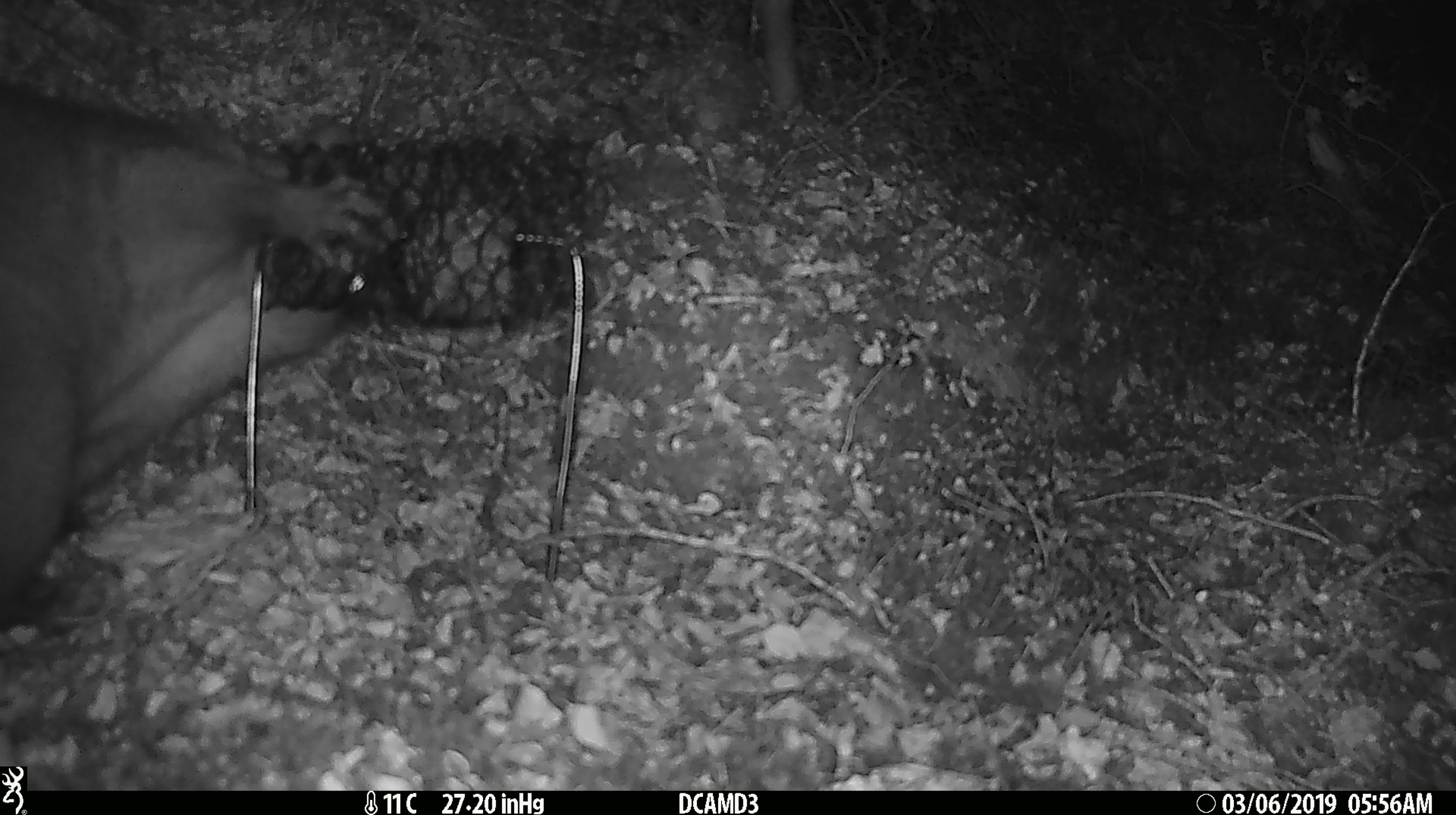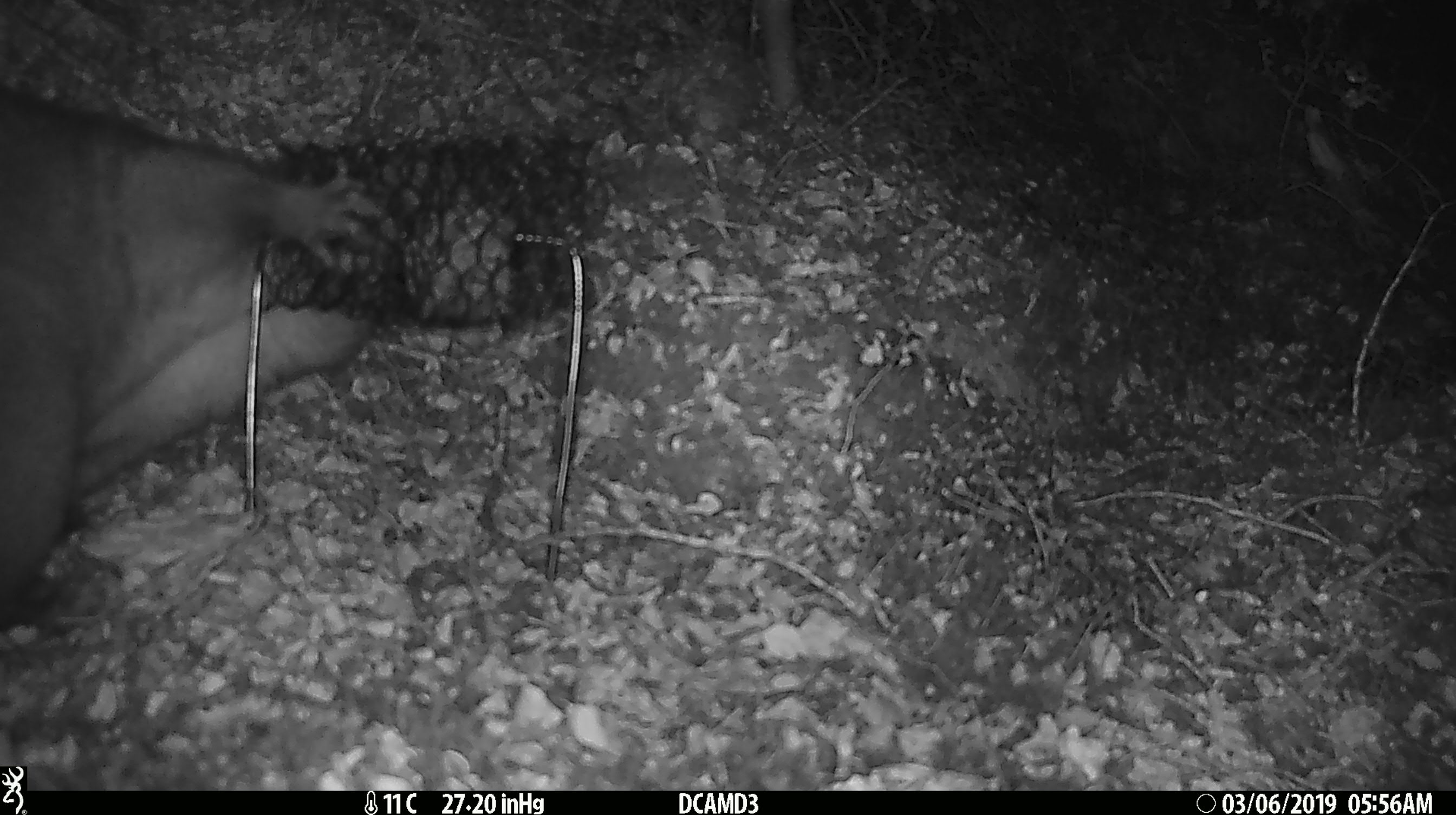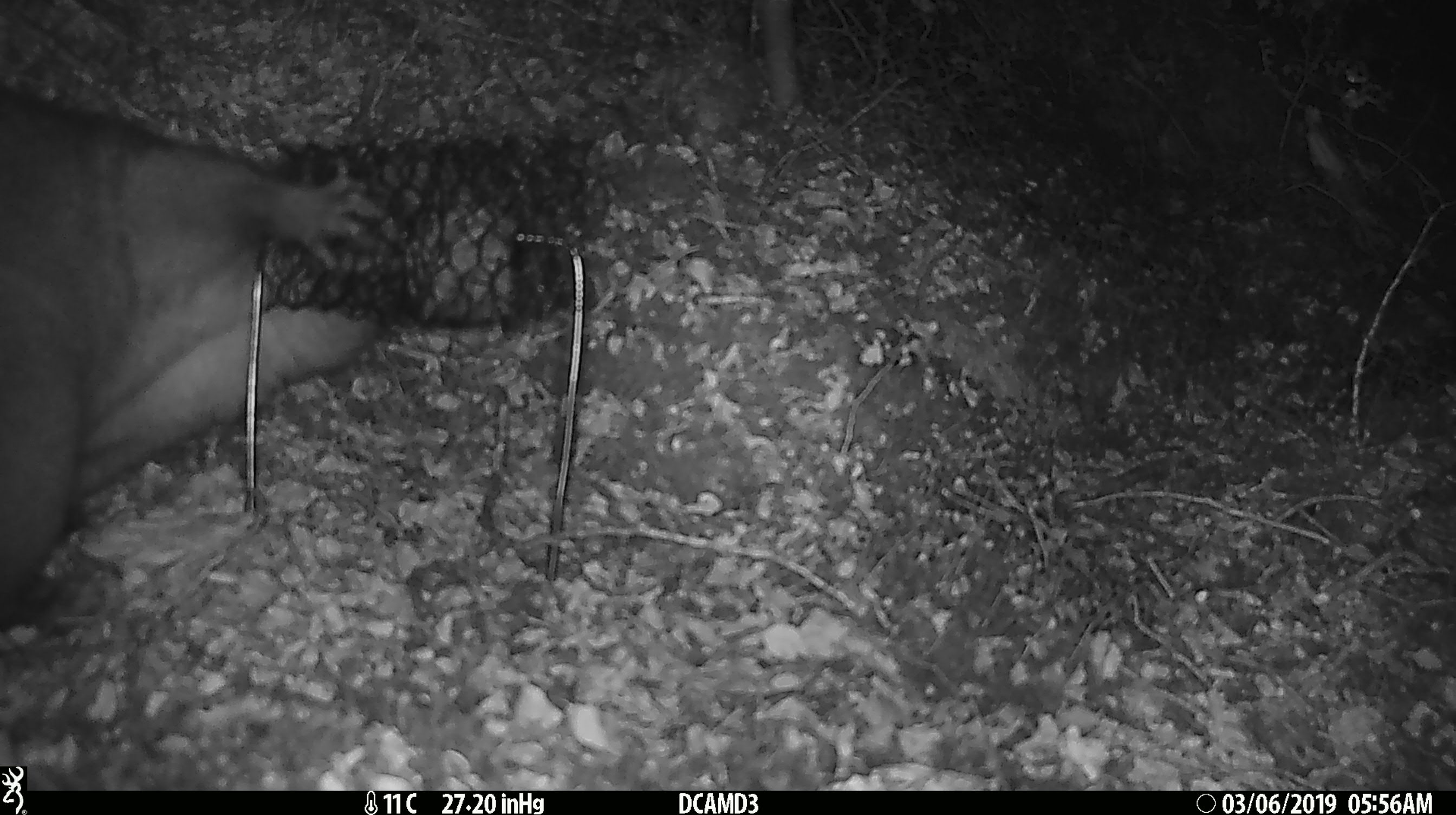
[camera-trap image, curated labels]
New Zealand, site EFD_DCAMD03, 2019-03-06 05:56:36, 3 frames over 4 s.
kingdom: Animalia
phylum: Chordata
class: Mammalia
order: Diprotodontia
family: Phalangeridae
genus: Trichosurus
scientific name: Trichosurus vulpecula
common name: common brushtail possum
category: possum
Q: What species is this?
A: Possum (common brushtail possum) (Trichosurus vulpecula).